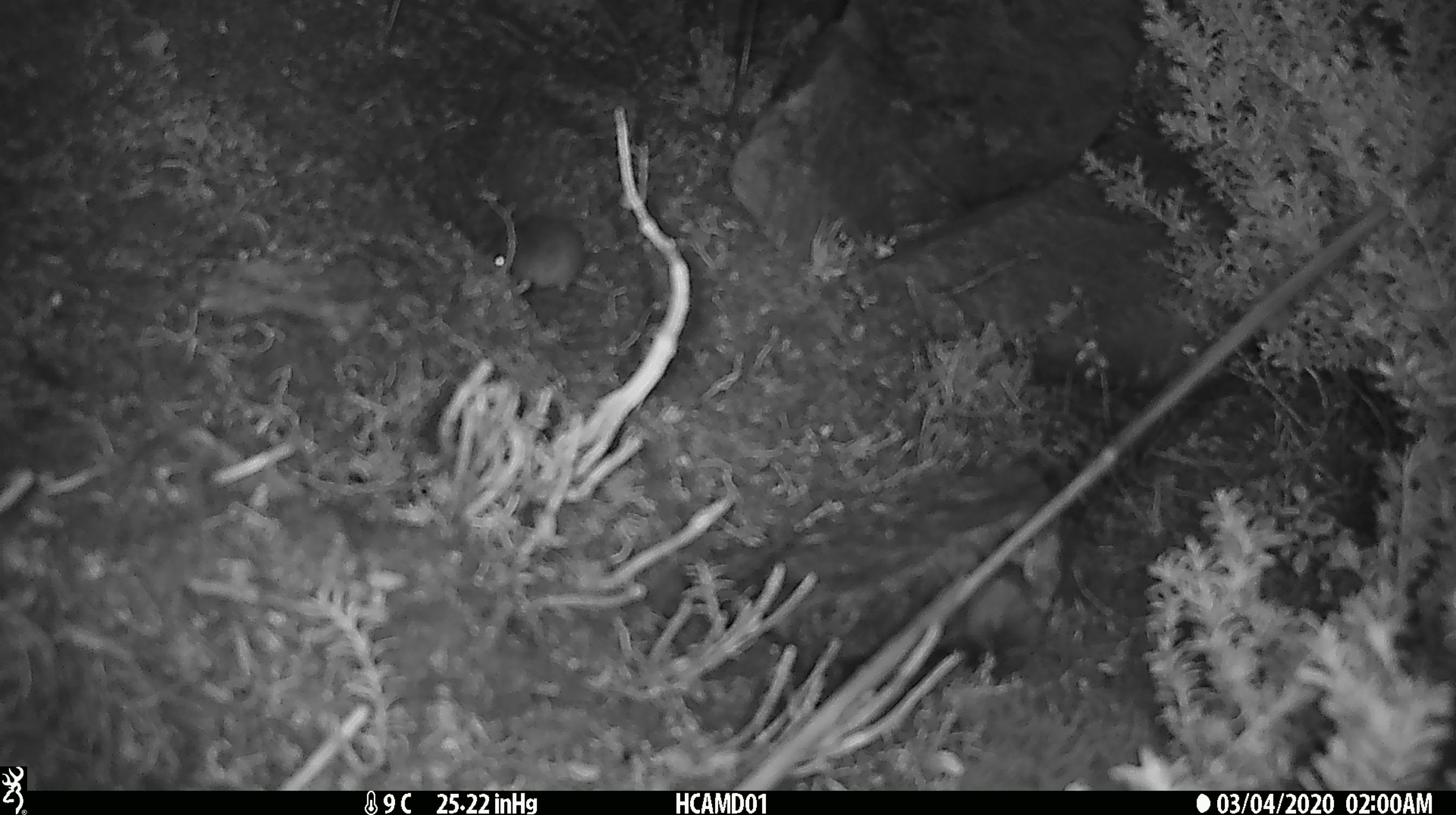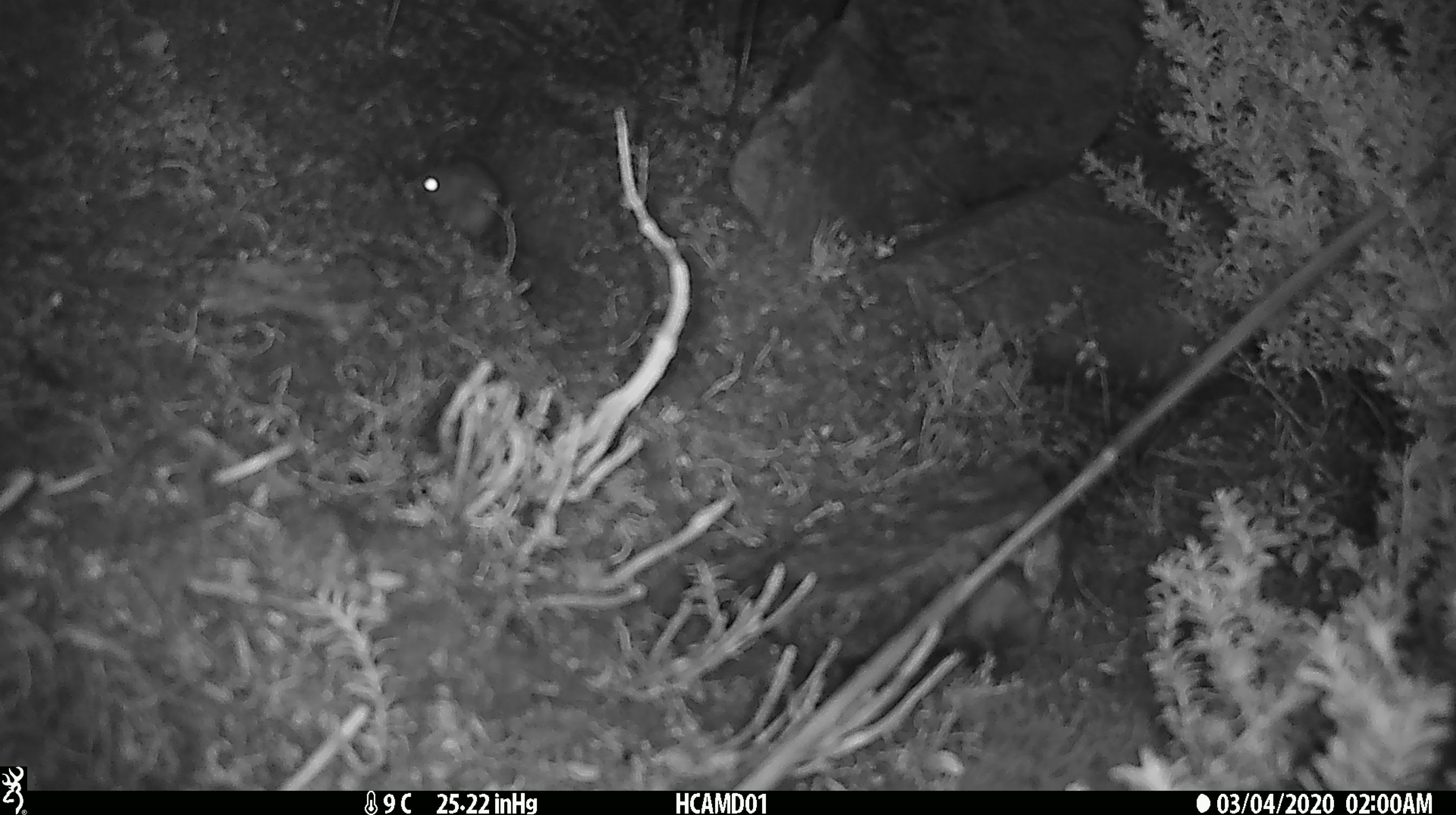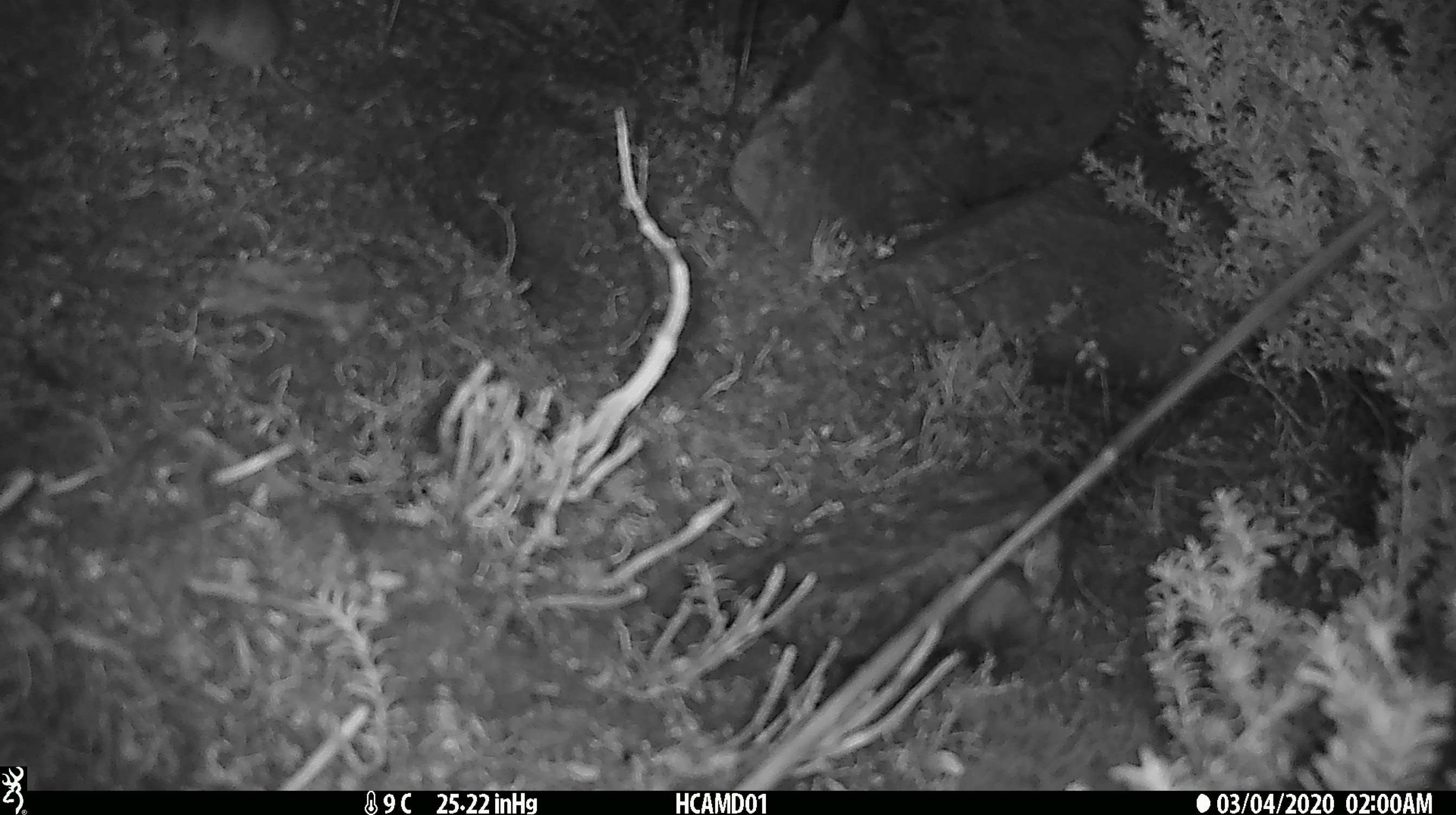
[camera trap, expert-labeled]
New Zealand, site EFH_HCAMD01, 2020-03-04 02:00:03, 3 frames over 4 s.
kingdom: Animalia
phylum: Chordata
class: Mammalia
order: Rodentia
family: Muridae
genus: Mus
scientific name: Mus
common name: mouse